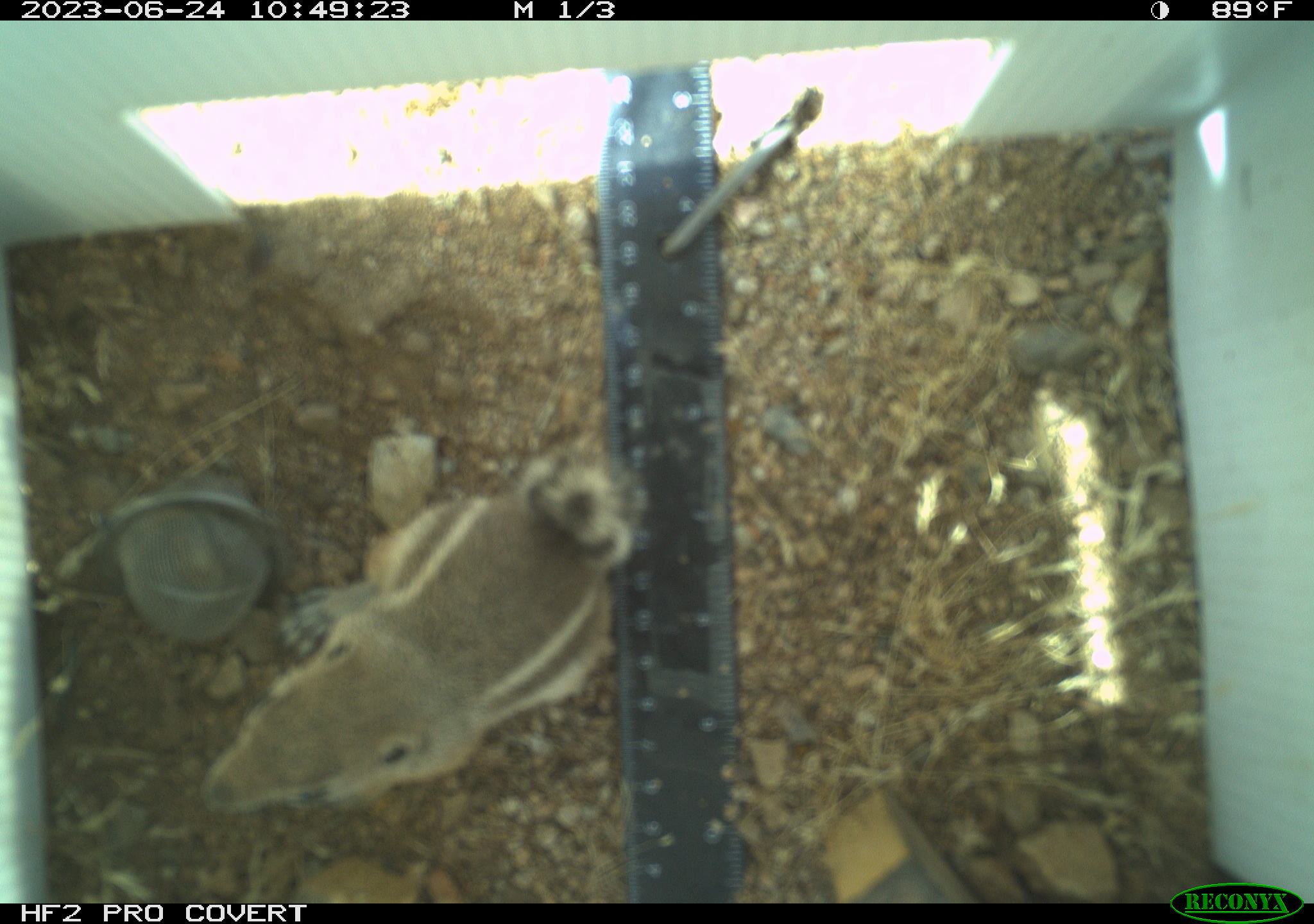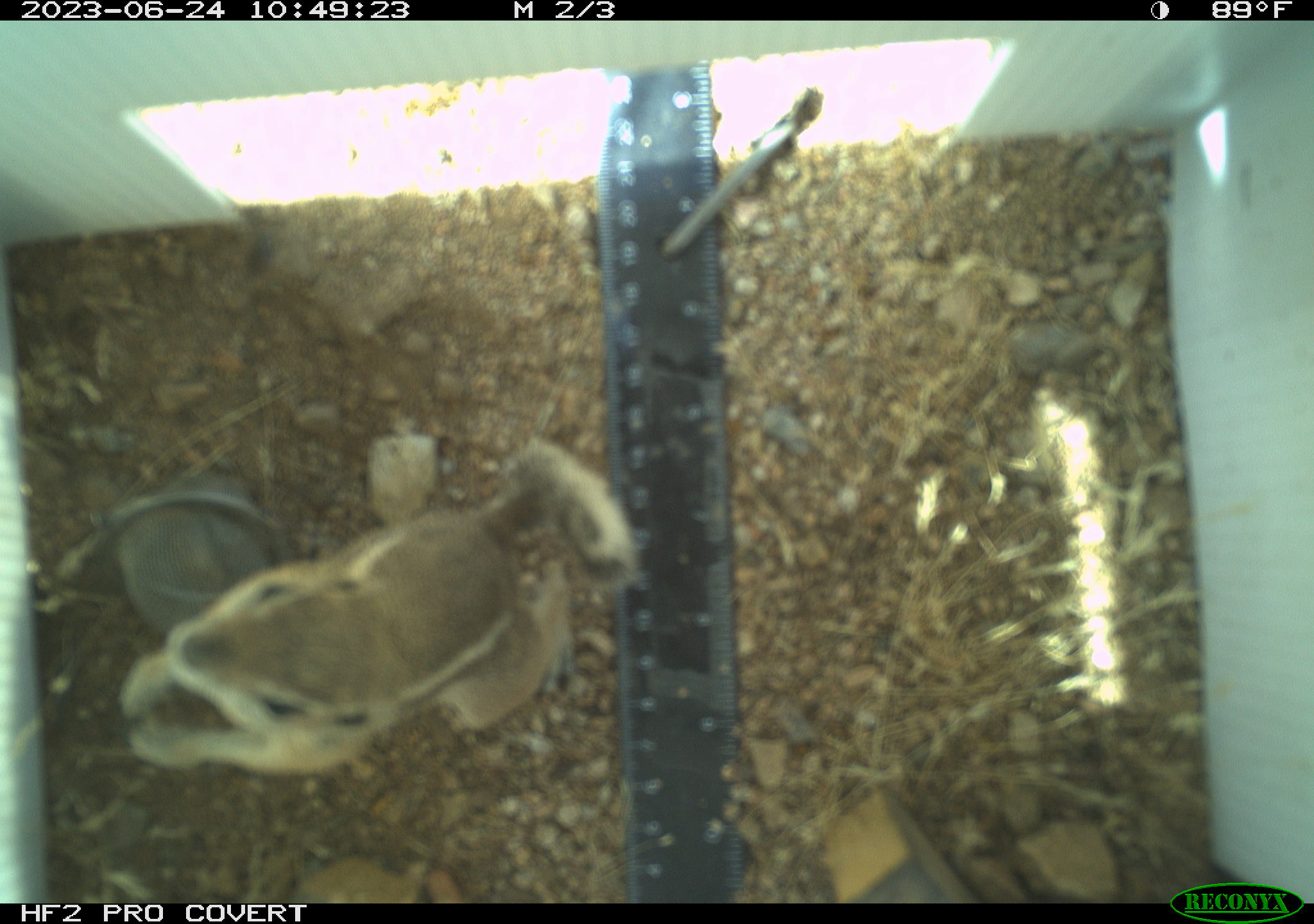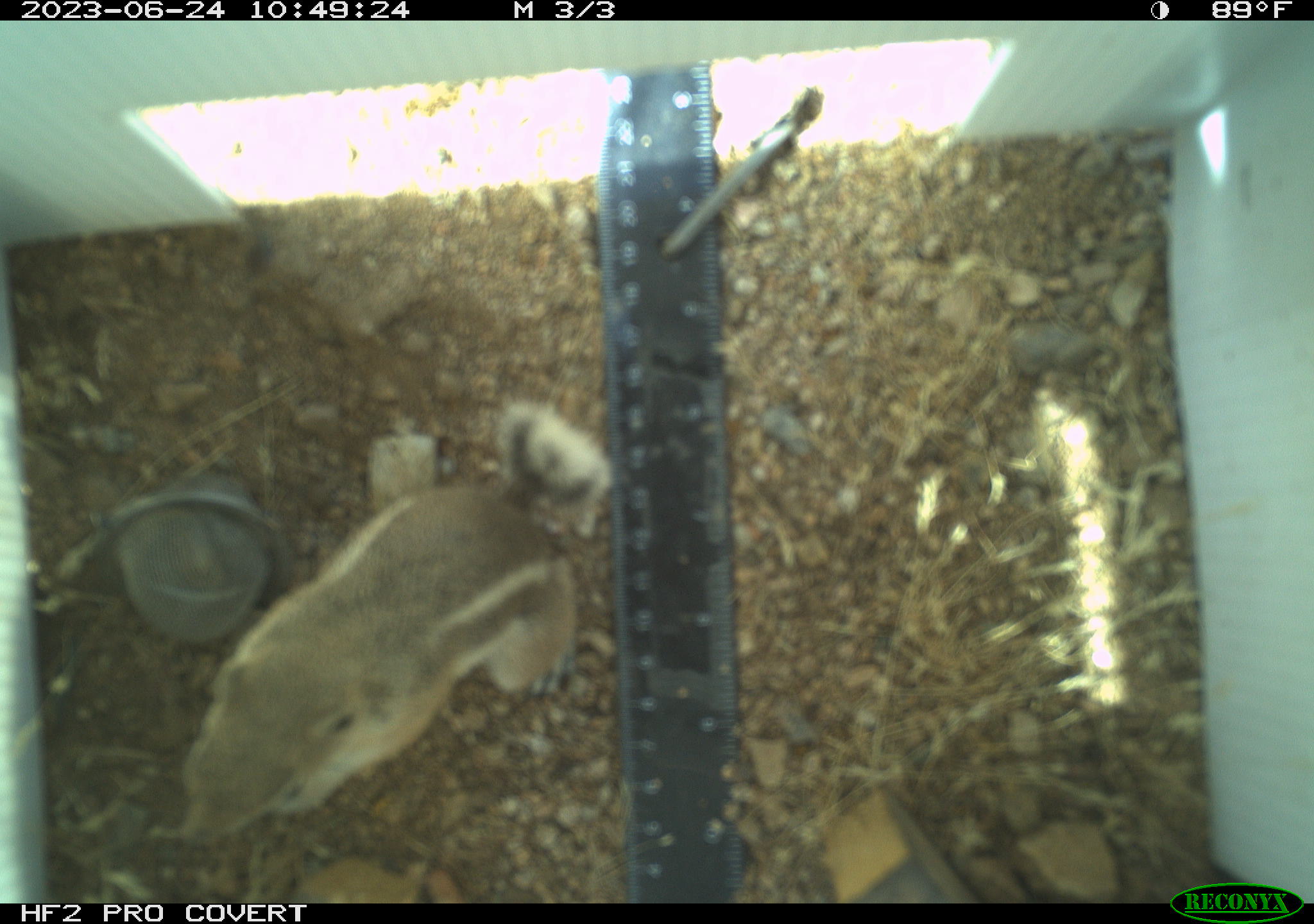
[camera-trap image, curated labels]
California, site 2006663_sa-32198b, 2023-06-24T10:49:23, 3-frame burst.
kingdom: Animalia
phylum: Chordata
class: Mammalia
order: Rodentia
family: Sciuridae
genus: Ammospermophilus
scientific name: Ammospermophilus leucurus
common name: white-tailed antelope squirrel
White-tailed antelope squirrel (Ammospermophilus leucurus).